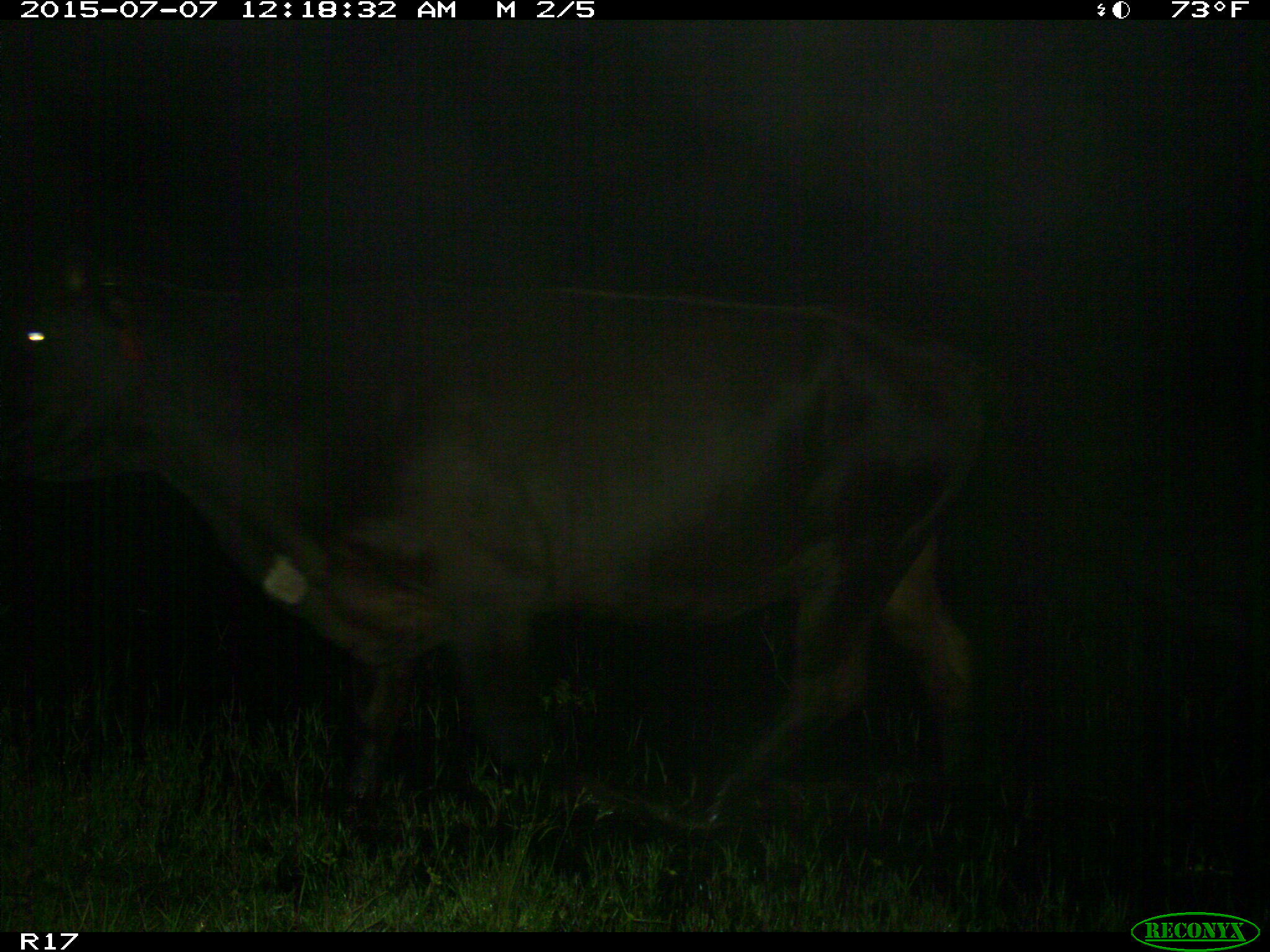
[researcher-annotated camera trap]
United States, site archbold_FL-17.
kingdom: Animalia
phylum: Chordata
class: Mammalia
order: Artiodactyla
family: Bovidae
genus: Bos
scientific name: Bos taurus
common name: domestic cow